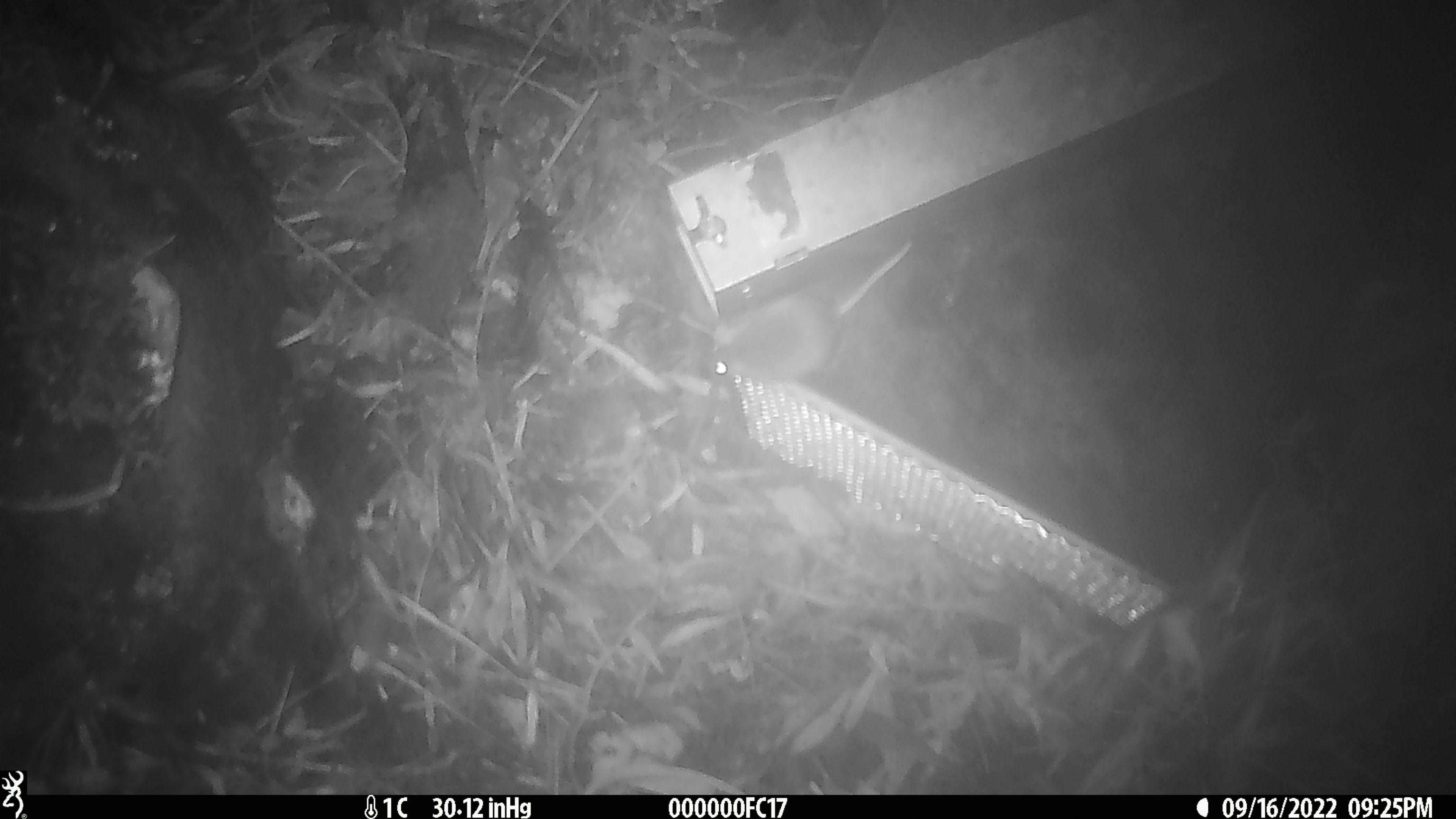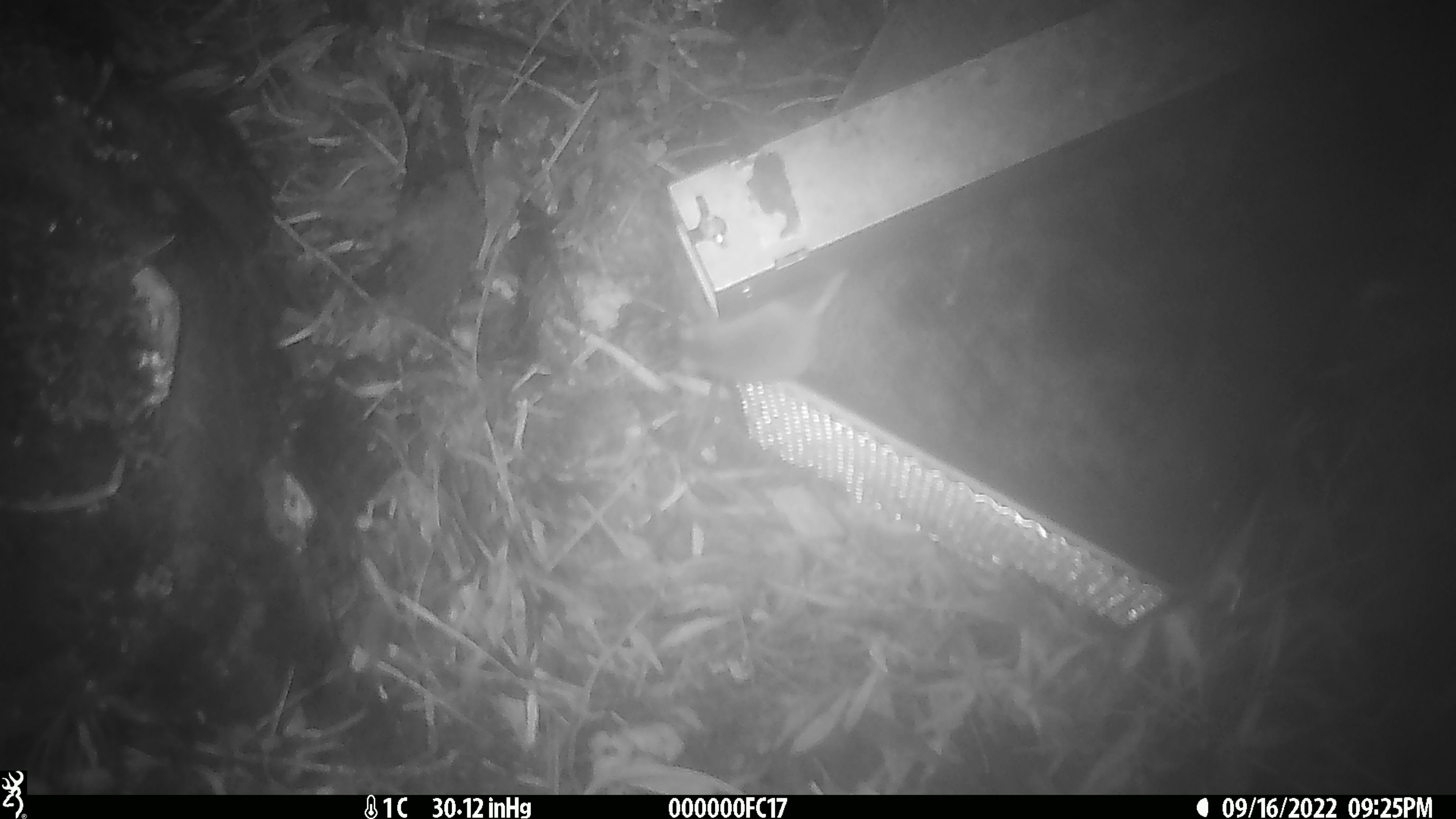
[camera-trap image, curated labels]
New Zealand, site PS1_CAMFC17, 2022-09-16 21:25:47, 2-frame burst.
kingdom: Animalia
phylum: Chordata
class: Mammalia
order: Rodentia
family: Muridae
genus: Mus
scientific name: Mus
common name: mouse